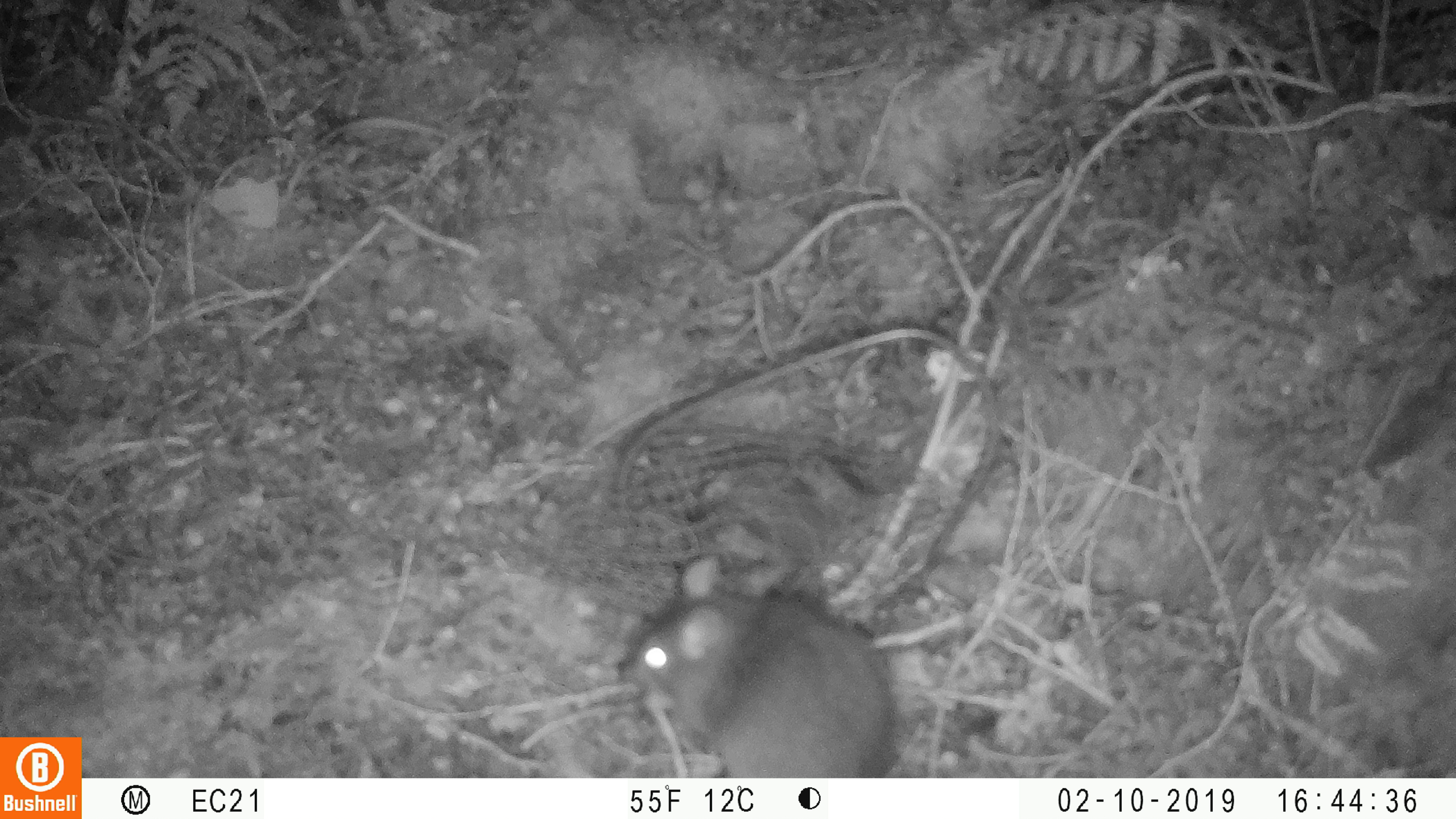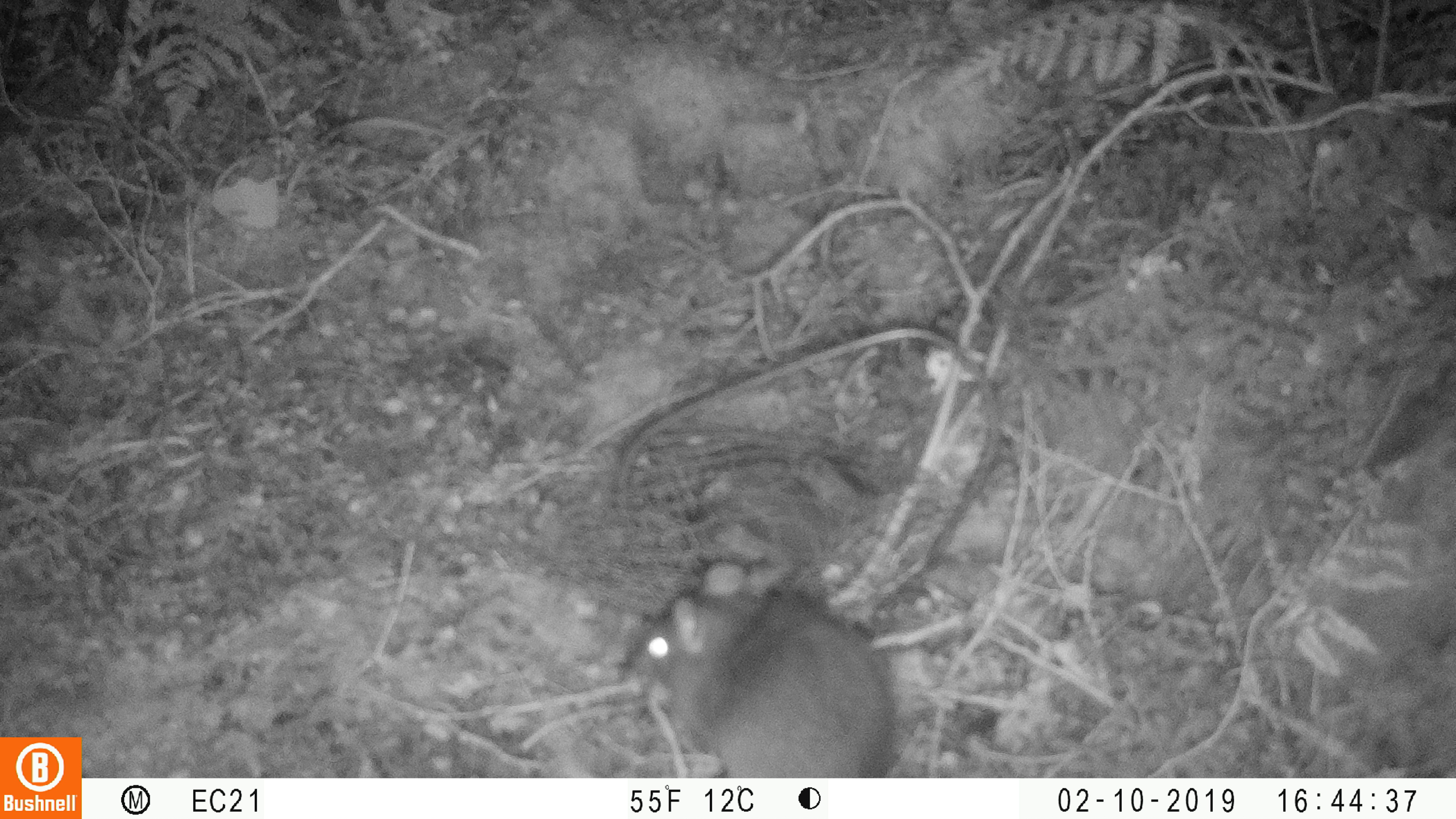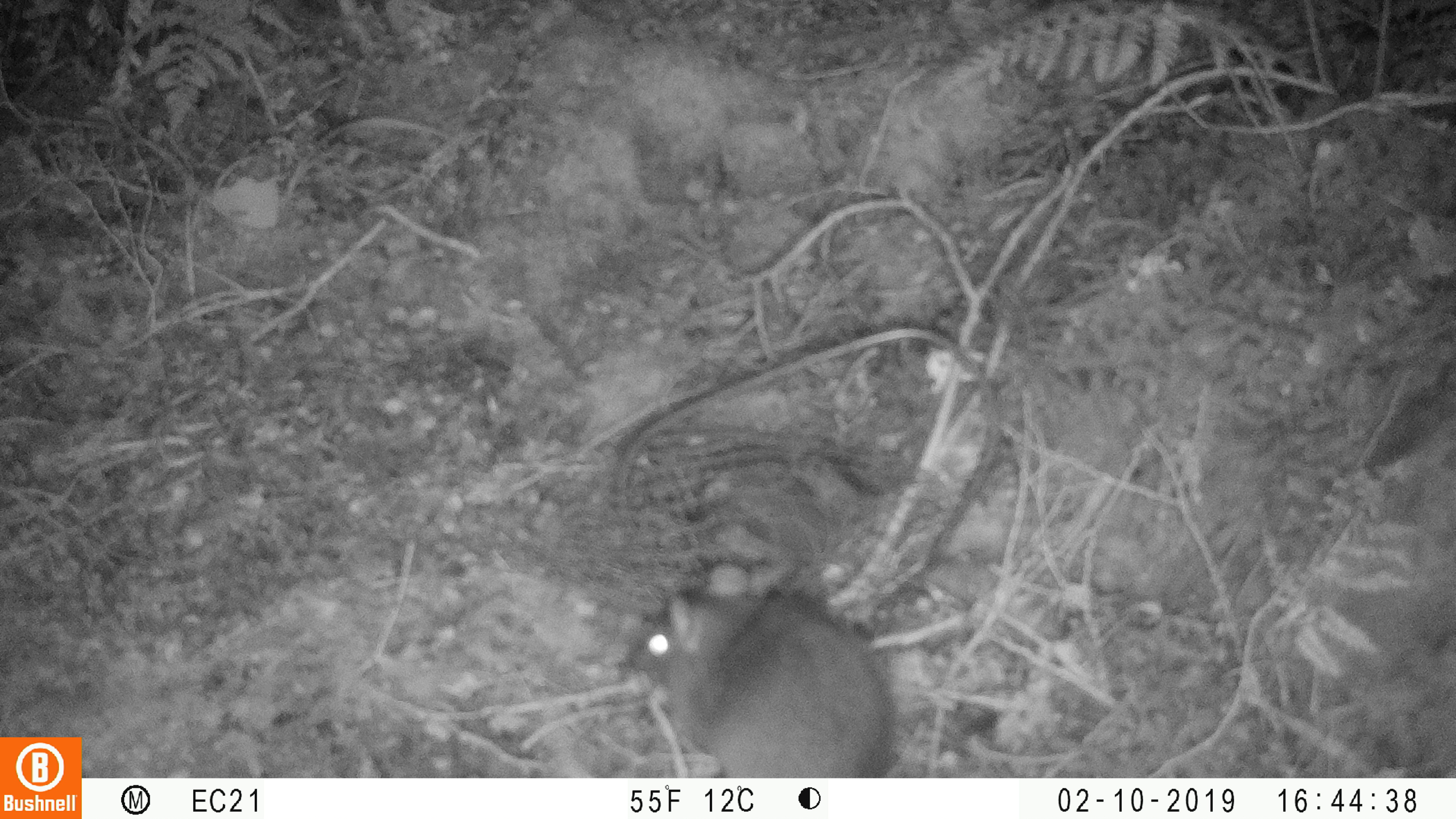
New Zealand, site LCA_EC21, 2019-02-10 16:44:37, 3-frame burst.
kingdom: Animalia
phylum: Chordata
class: Mammalia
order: Rodentia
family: Muridae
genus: Rattus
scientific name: Rattus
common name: rat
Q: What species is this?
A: Rat (Rattus).